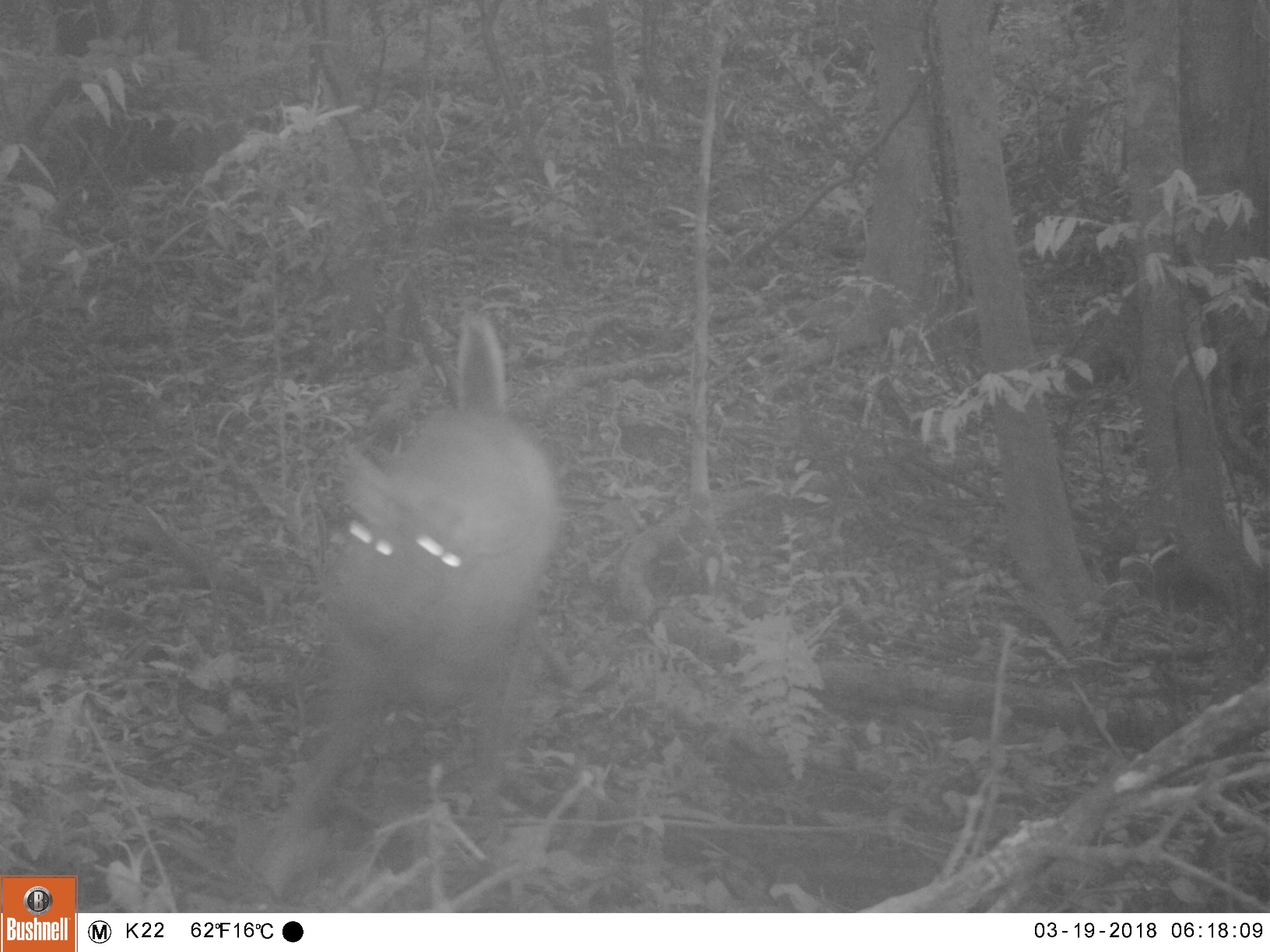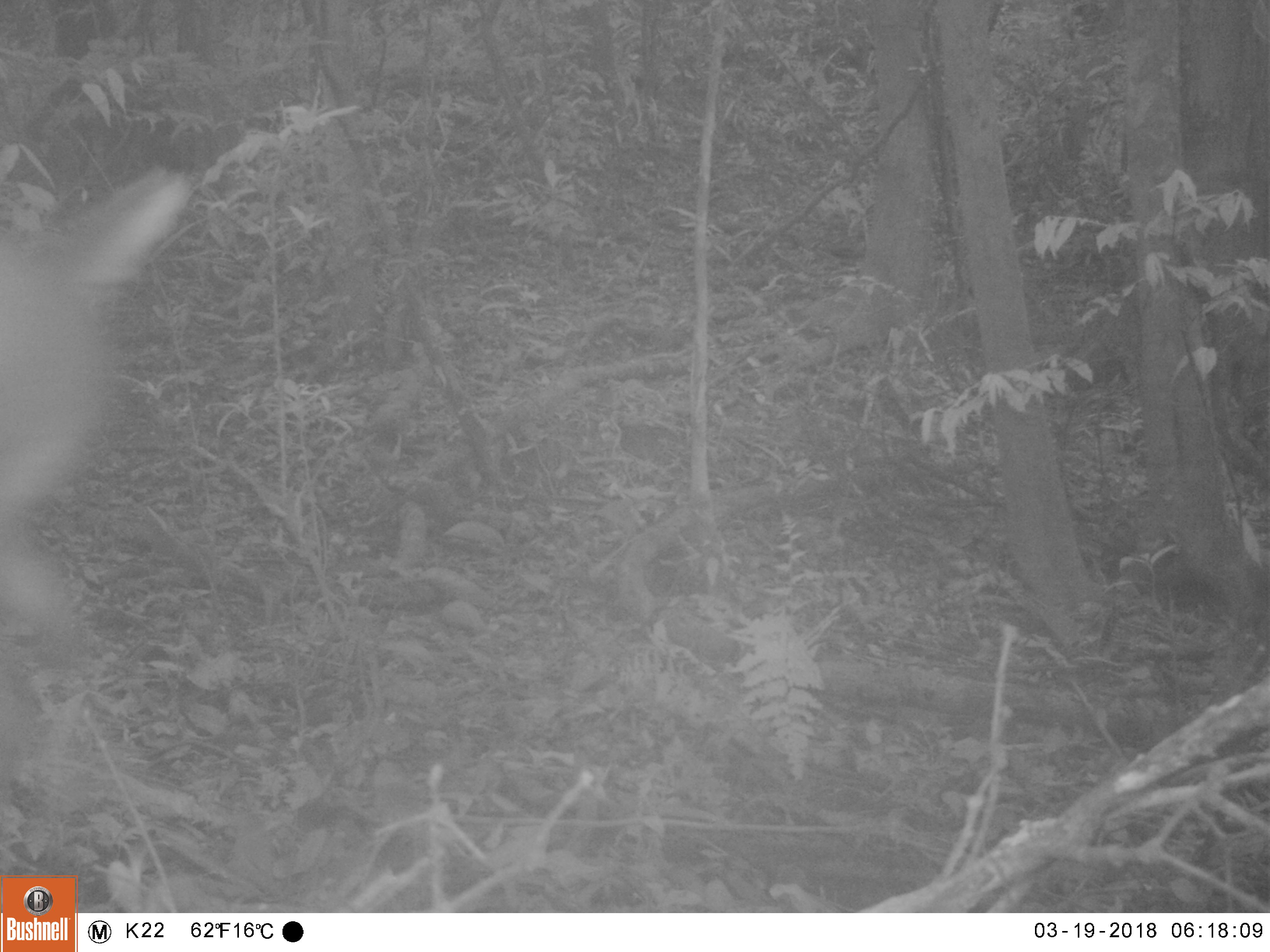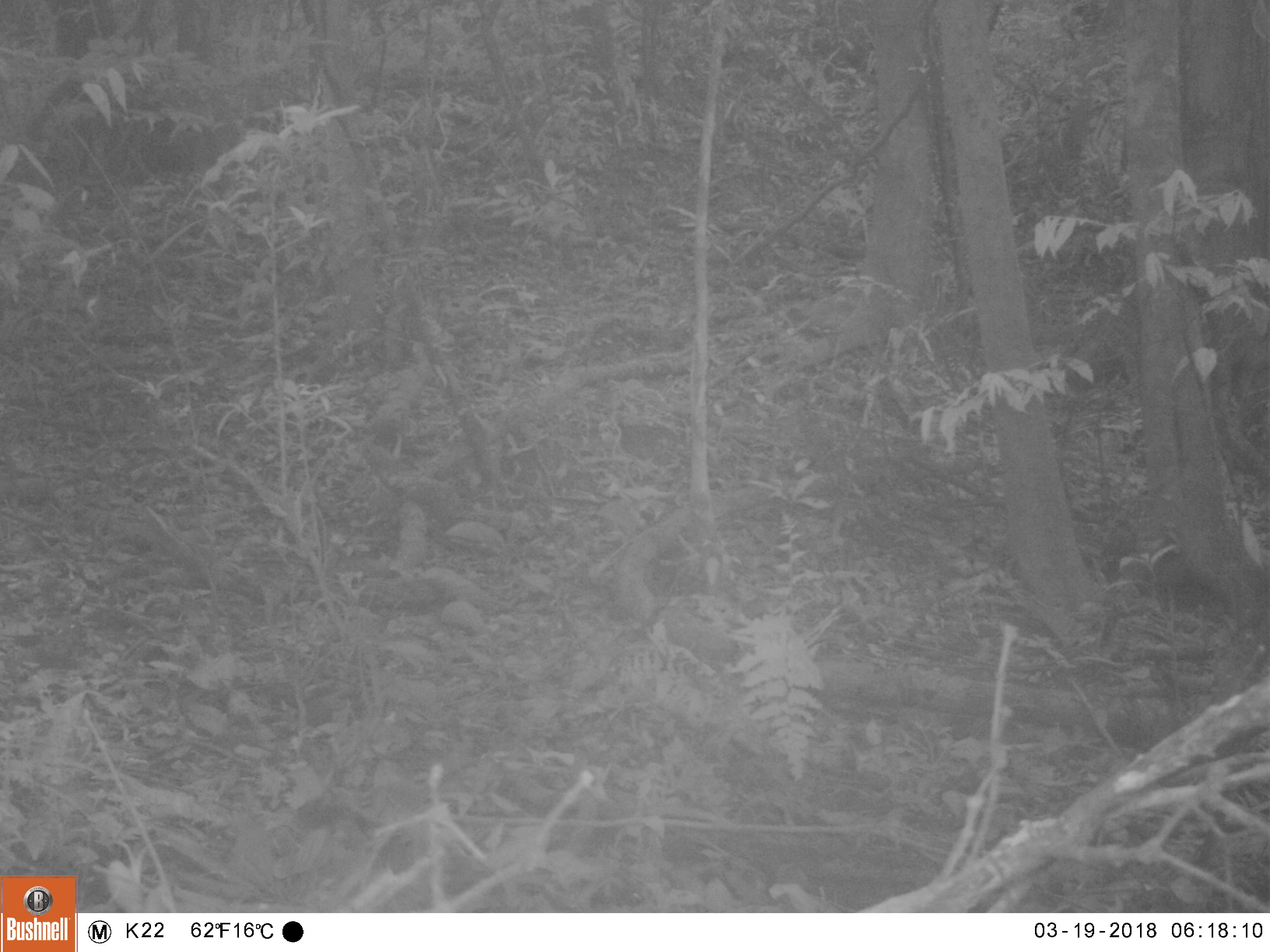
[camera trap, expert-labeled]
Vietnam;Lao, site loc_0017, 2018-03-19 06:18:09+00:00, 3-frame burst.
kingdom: Animalia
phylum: Chordata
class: Mammalia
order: Artiodactyla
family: Cervidae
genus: Muntiacus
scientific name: Muntiacus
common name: muntjacs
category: unidentified muntjac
Unidentified muntjac (muntjacs) (Muntiacus). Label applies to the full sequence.